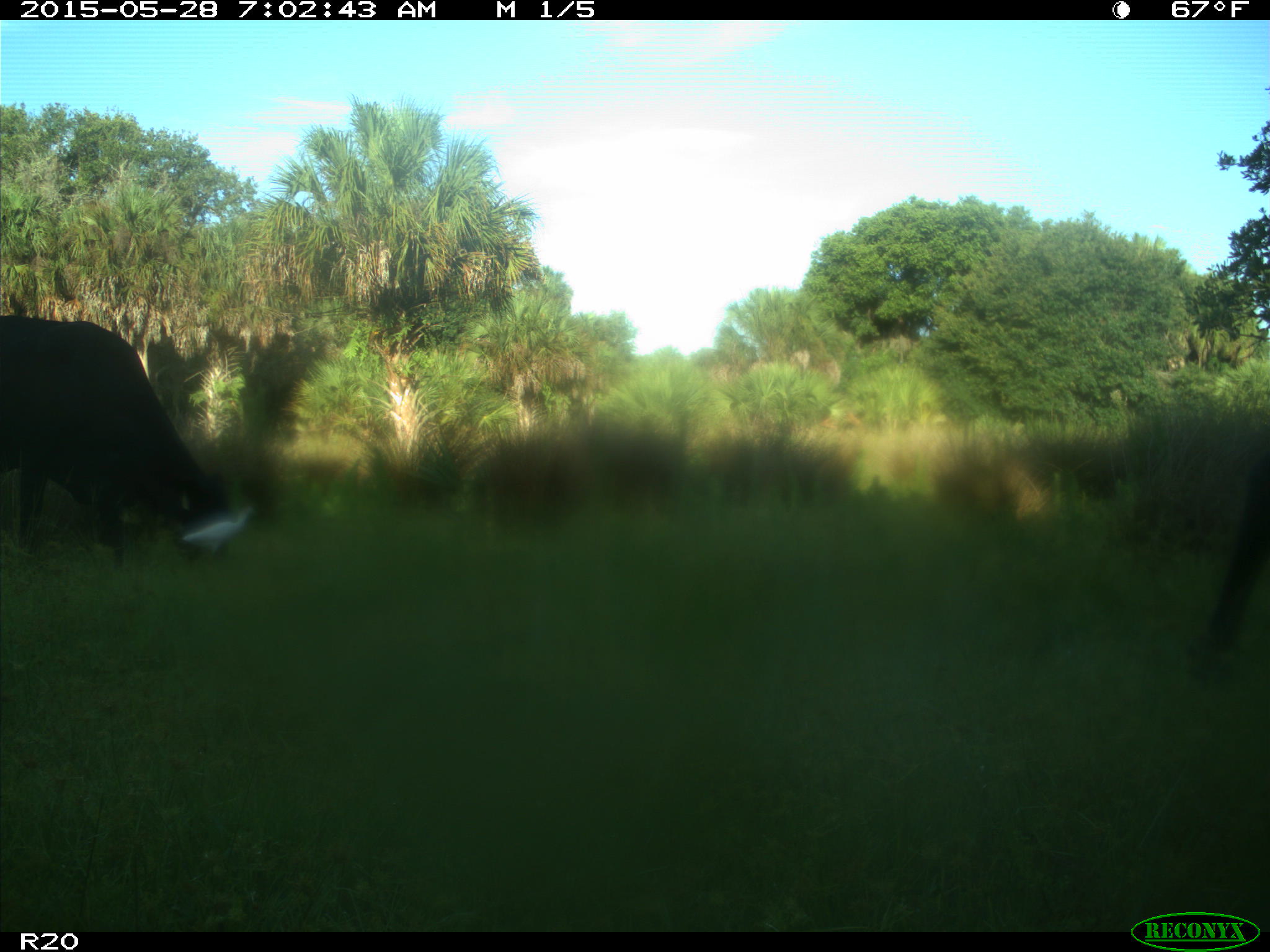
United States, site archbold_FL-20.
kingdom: Animalia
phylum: Chordata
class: Mammalia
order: Artiodactyla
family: Bovidae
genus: Bos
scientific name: Bos taurus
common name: domestic cow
Bos taurus (domestic cow).